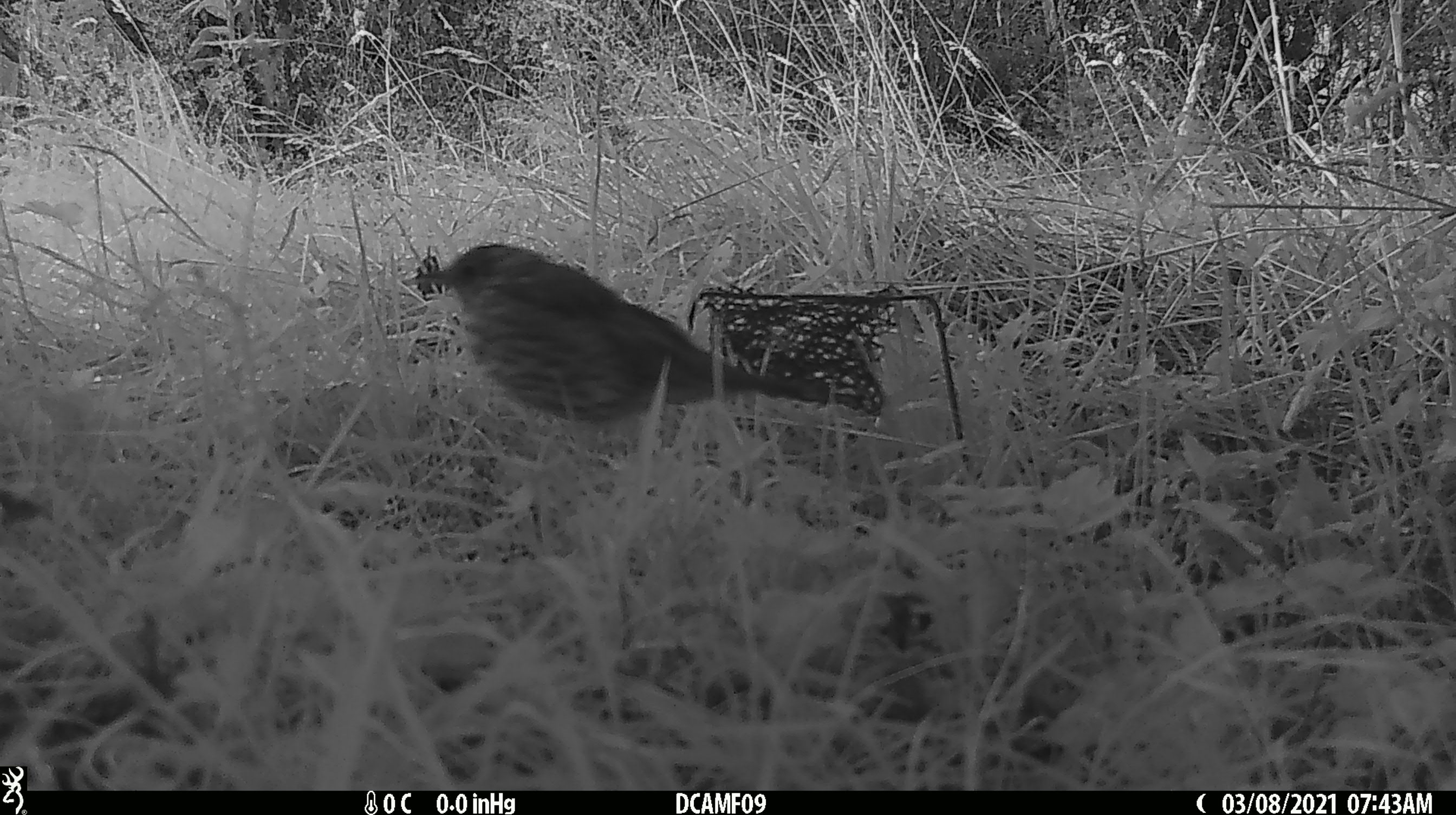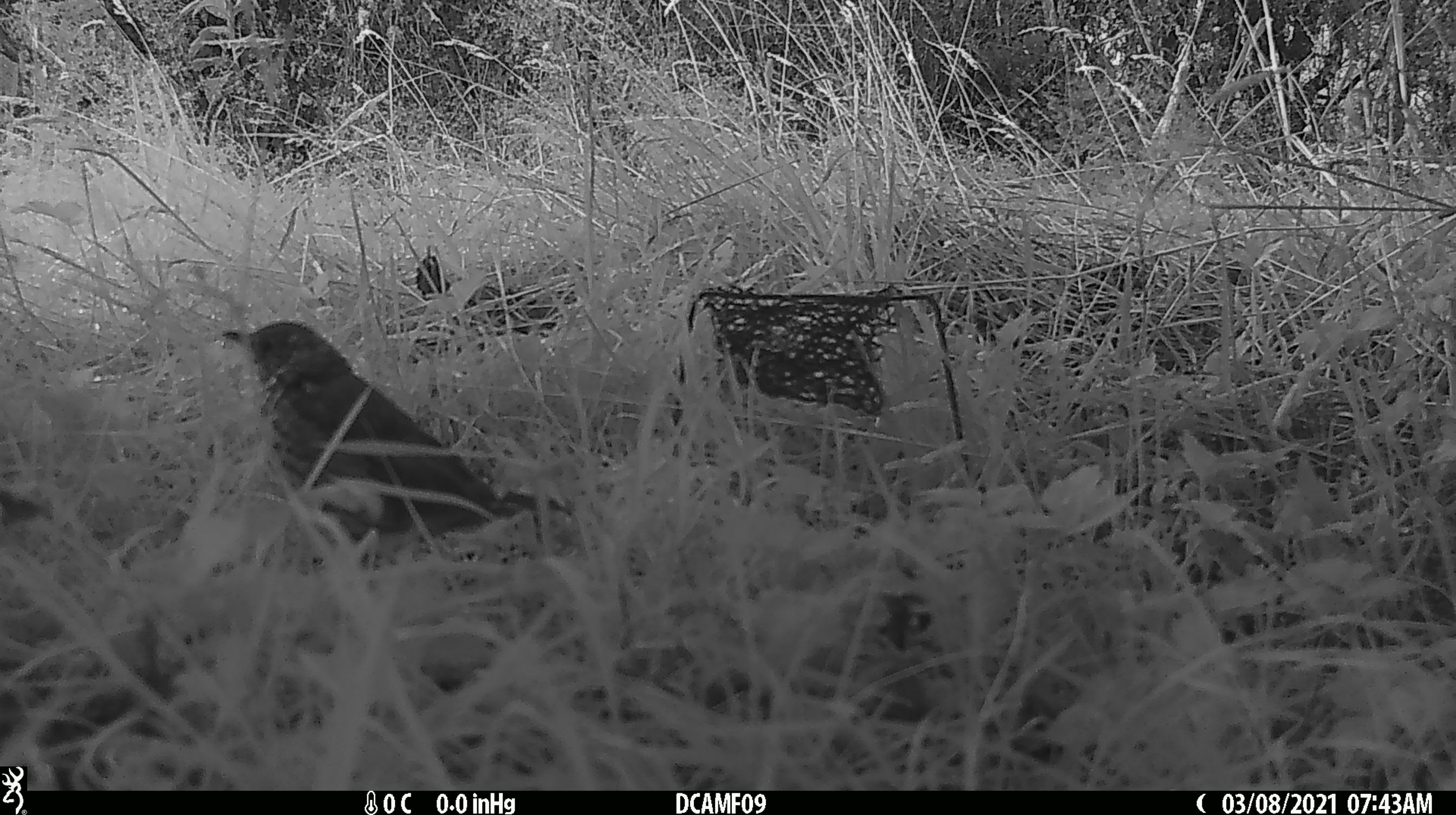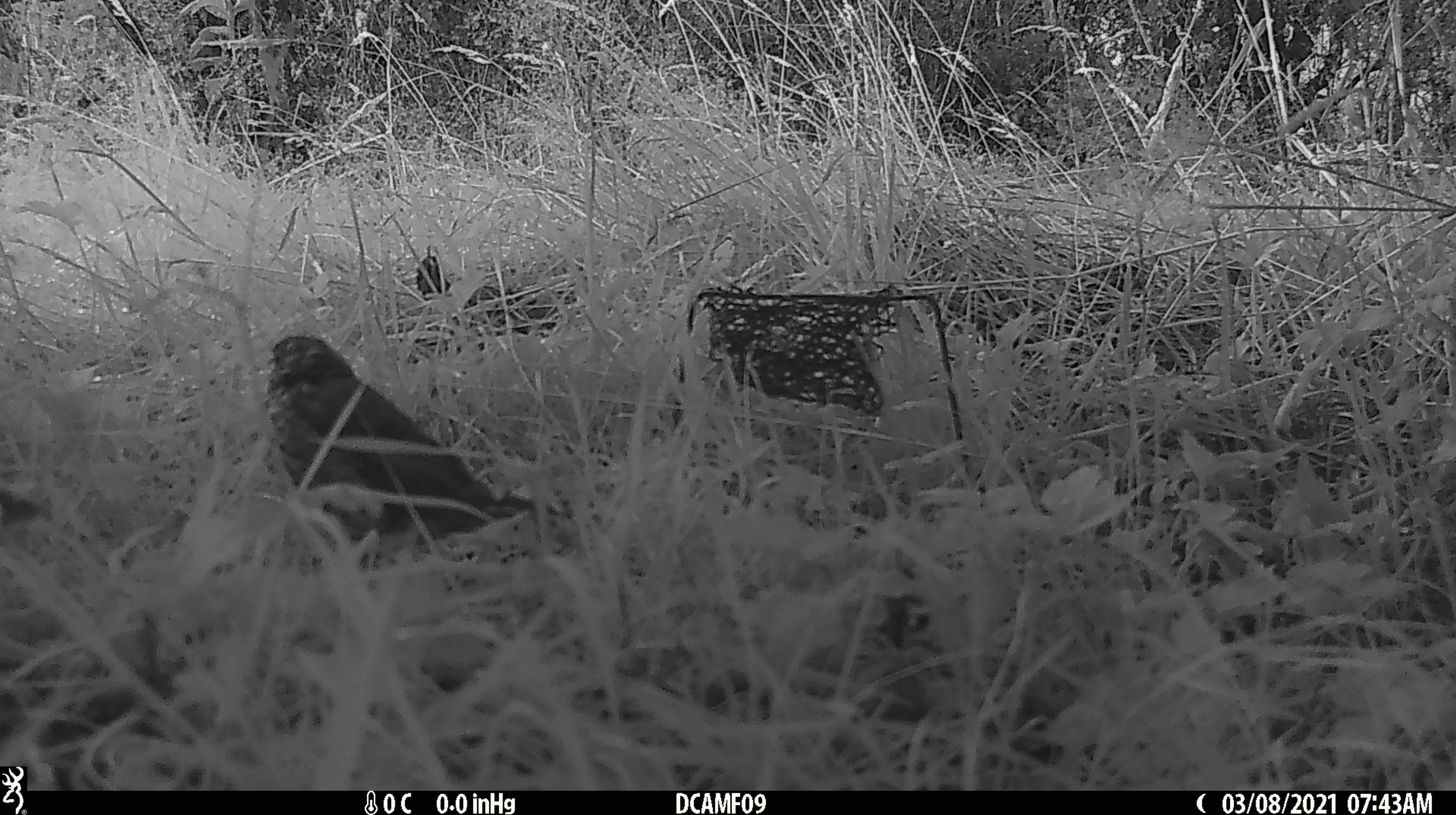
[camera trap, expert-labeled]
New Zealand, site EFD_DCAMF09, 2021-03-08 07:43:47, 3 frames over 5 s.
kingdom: Animalia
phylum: Chordata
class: Aves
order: Passeriformes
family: Turdidae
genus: Turdus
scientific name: Turdus philomelos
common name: song thrush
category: thrush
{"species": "thrush (song thrush) (Turdus philomelos)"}